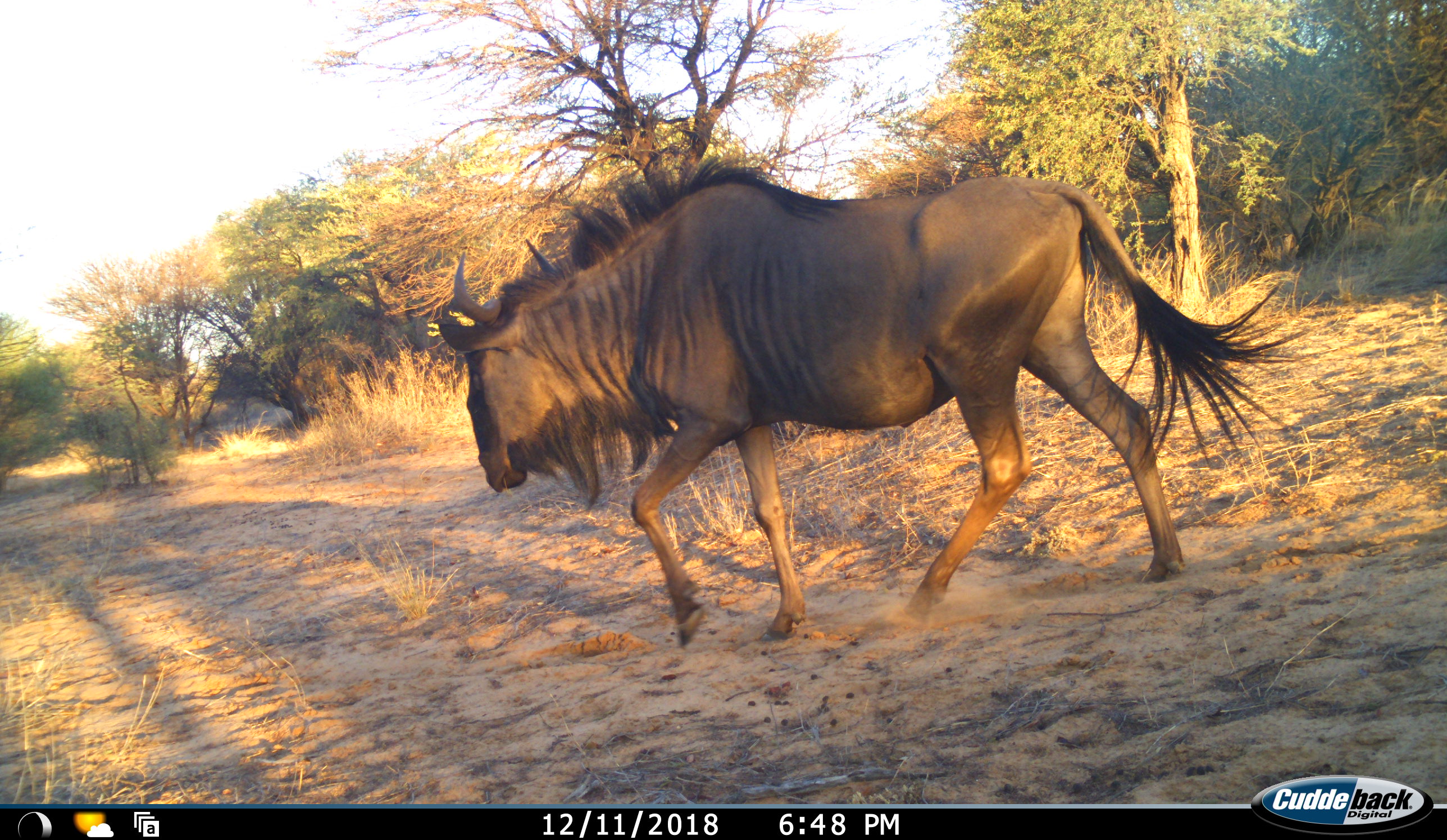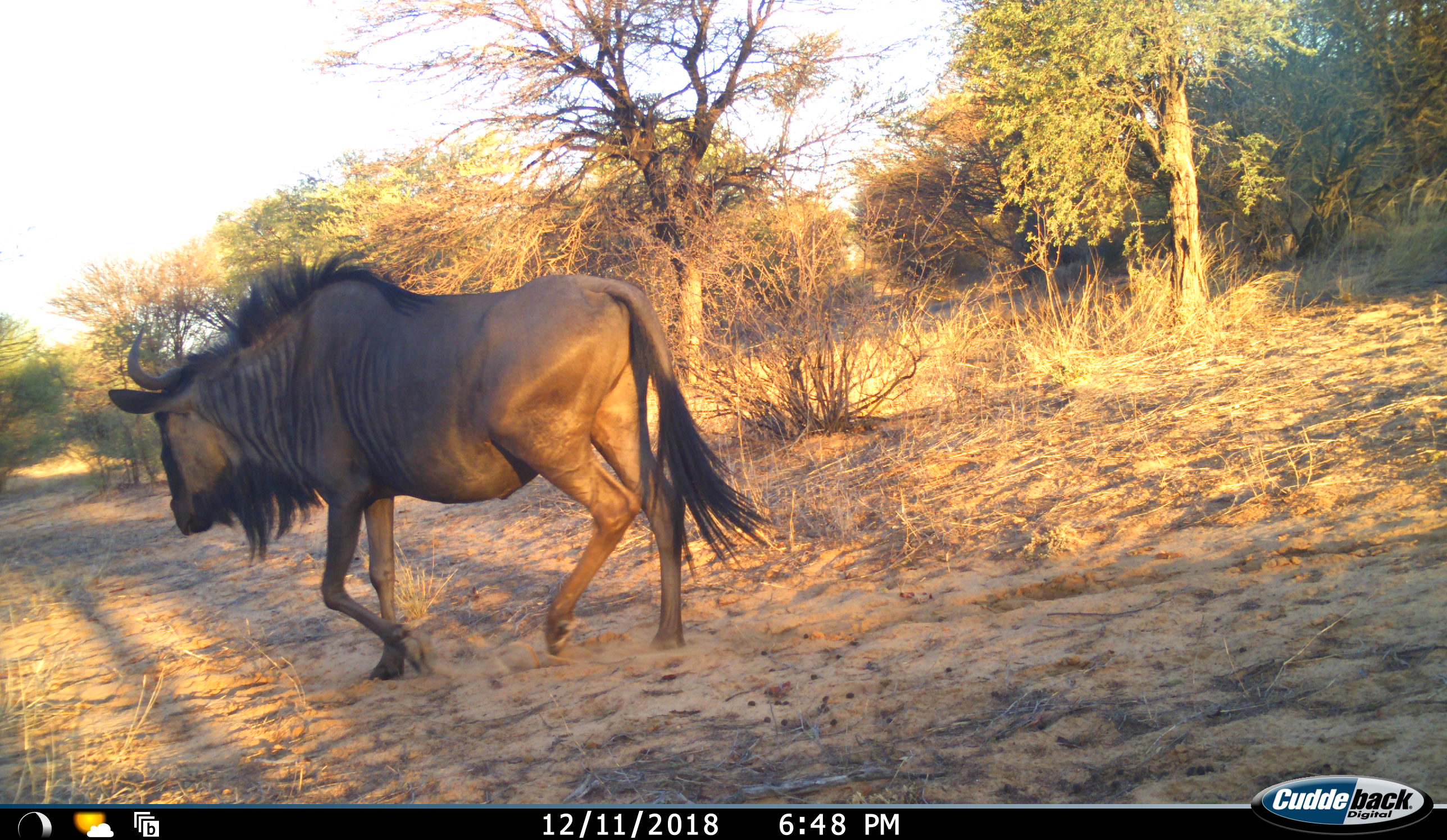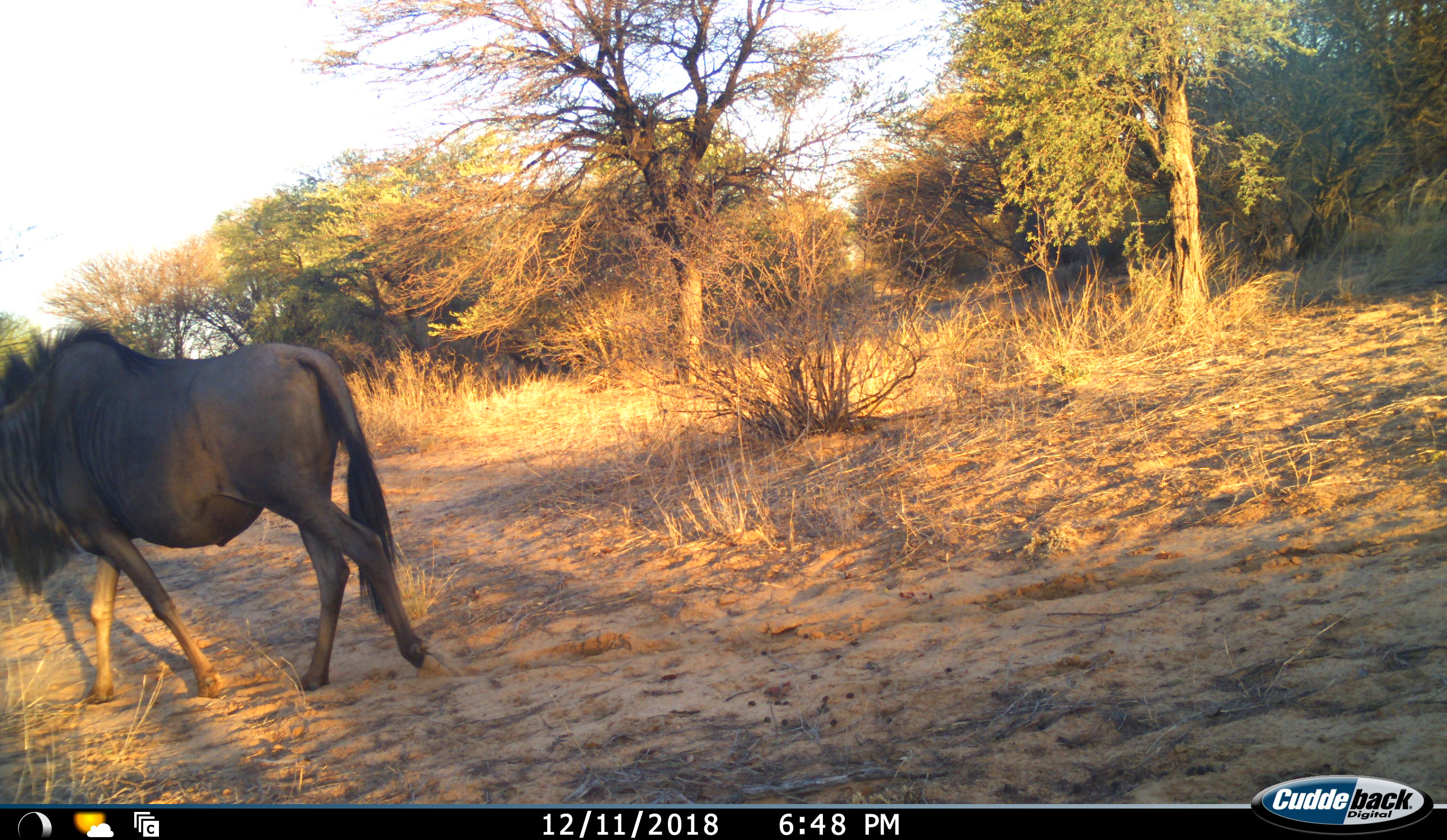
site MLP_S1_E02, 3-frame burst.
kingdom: Animalia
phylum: Chordata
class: Mammalia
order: Artiodactyla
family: Bovidae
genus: Connochaetes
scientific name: Connochaetes taurinus taurinus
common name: blue wildebeest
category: wildebeestblue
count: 1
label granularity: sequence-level